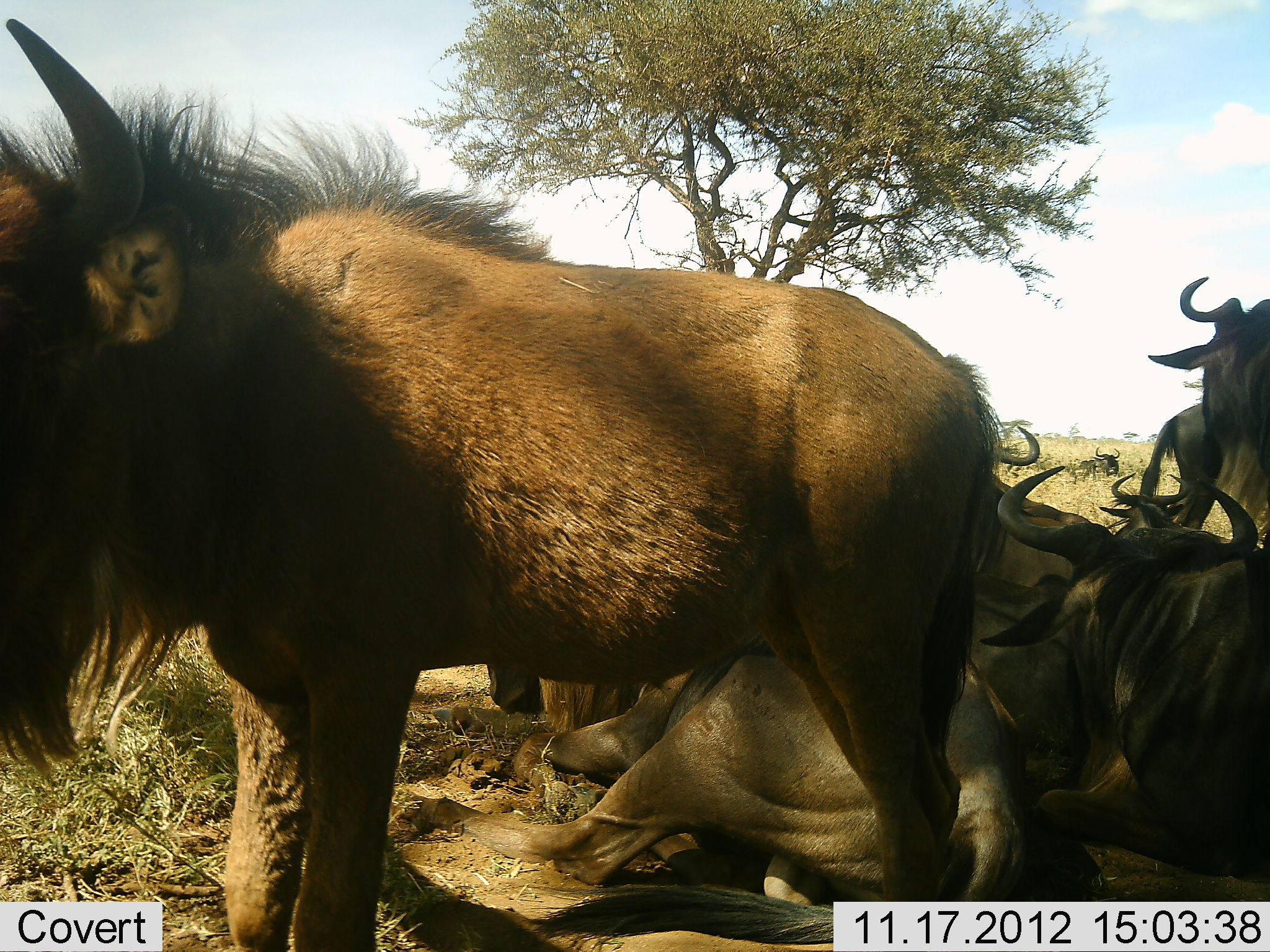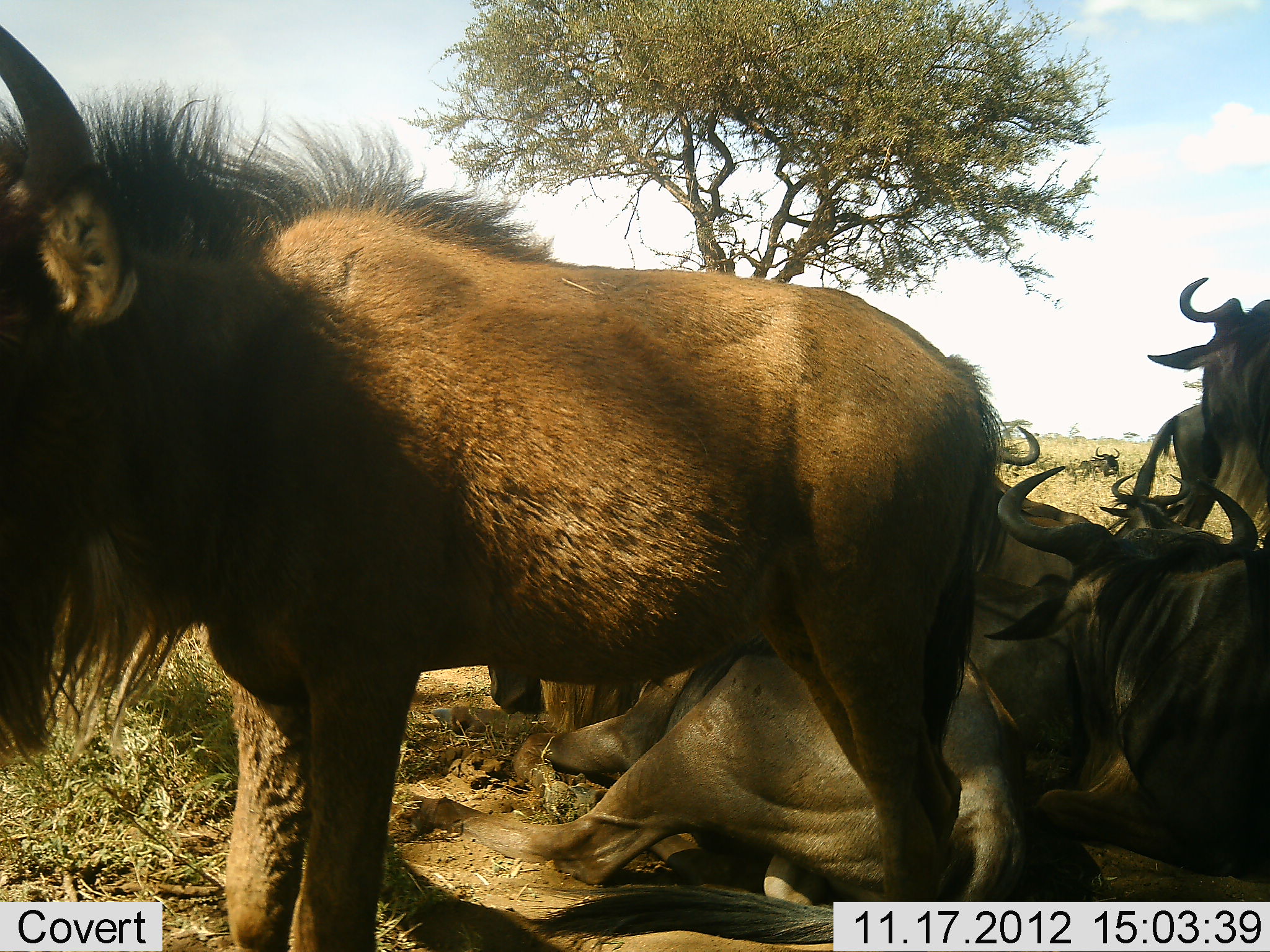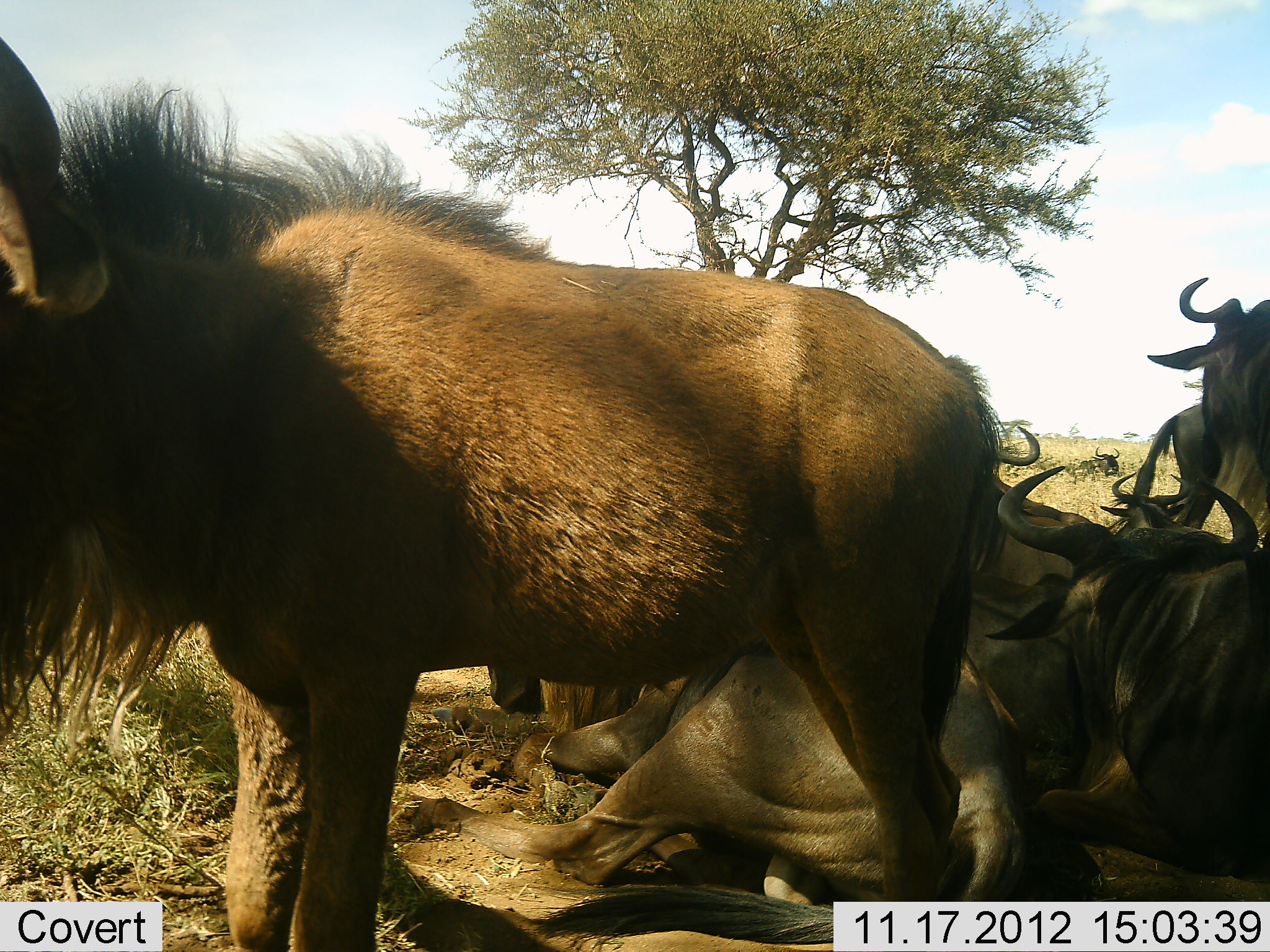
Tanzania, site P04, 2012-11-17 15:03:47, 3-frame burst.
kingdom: Animalia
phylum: Chordata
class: Mammalia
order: Artiodactyla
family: Bovidae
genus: Connochaetes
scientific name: Connochaetes taurinus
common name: blue wildebeest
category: wildebeest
Wildebeest (blue wildebeest) (Connochaetes taurinus), count 7. Behavior (volunteer vote fractions): standing 80%, resting 100%, moving 0%, interacting 0%. Young present (vote fraction): 40%. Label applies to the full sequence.